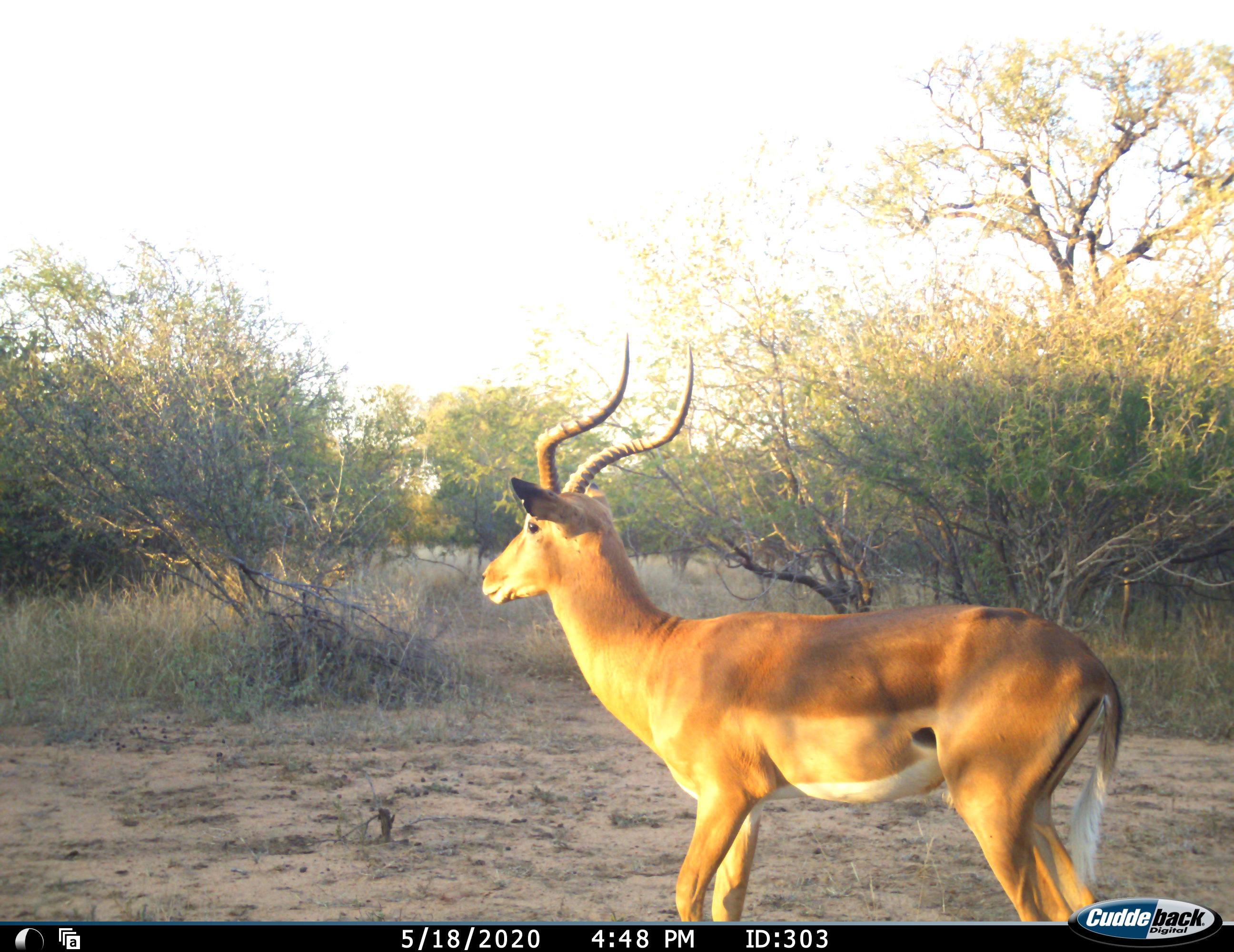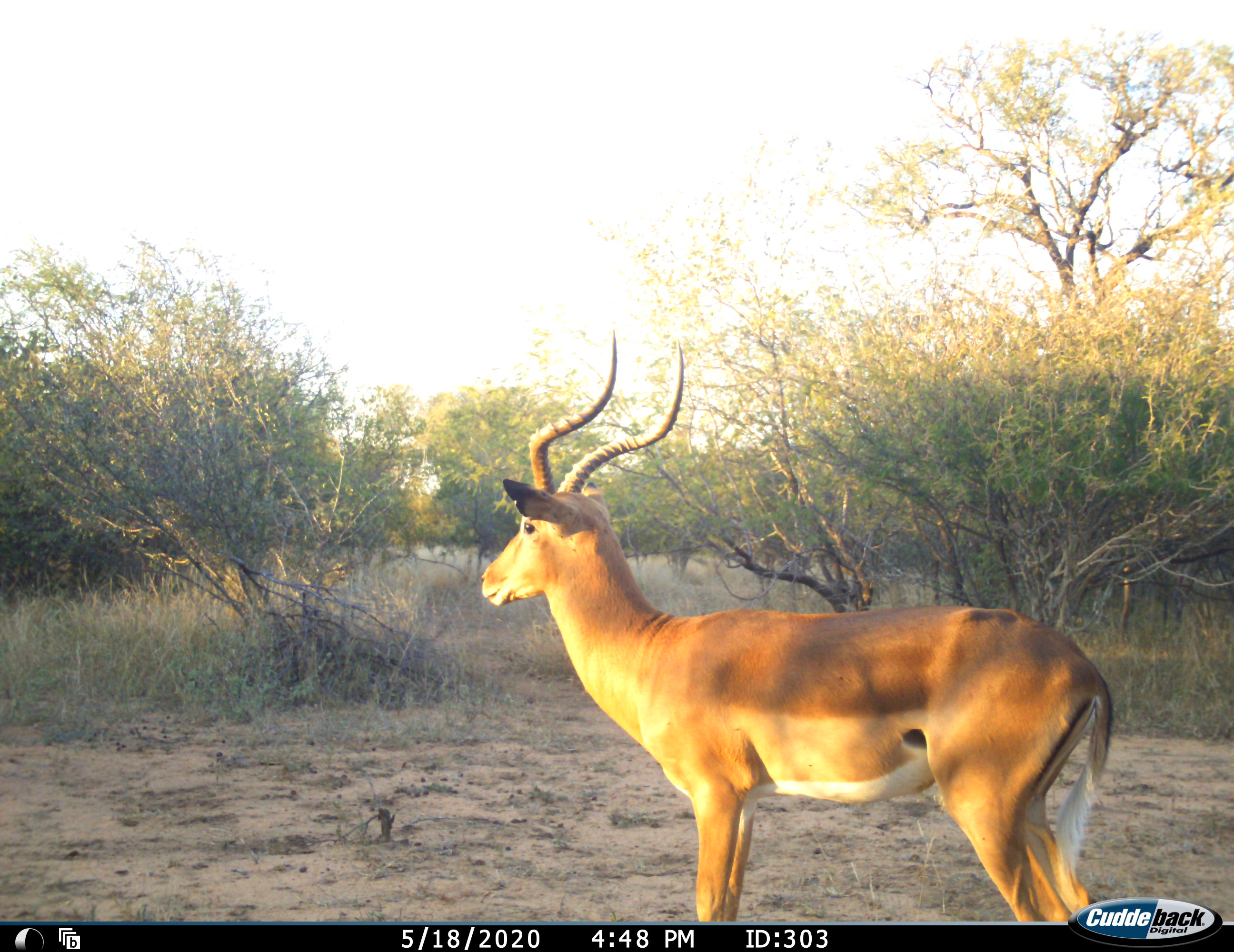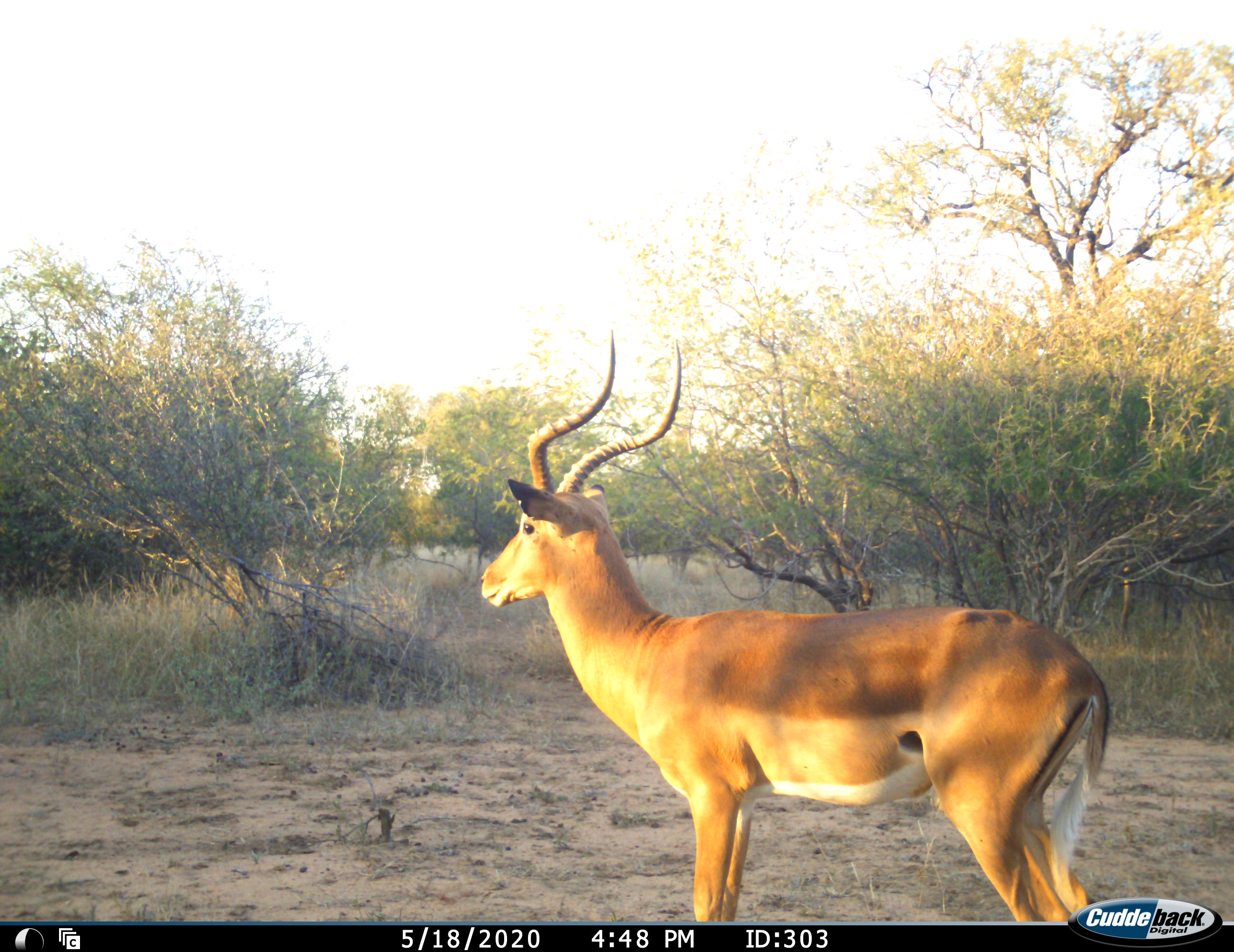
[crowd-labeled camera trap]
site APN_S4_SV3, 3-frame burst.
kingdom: Animalia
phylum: Chordata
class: Mammalia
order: Artiodactyla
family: Bovidae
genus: Aepyceros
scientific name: Aepyceros melampus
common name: impala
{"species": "impala (Aepyceros melampus)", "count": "1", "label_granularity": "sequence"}